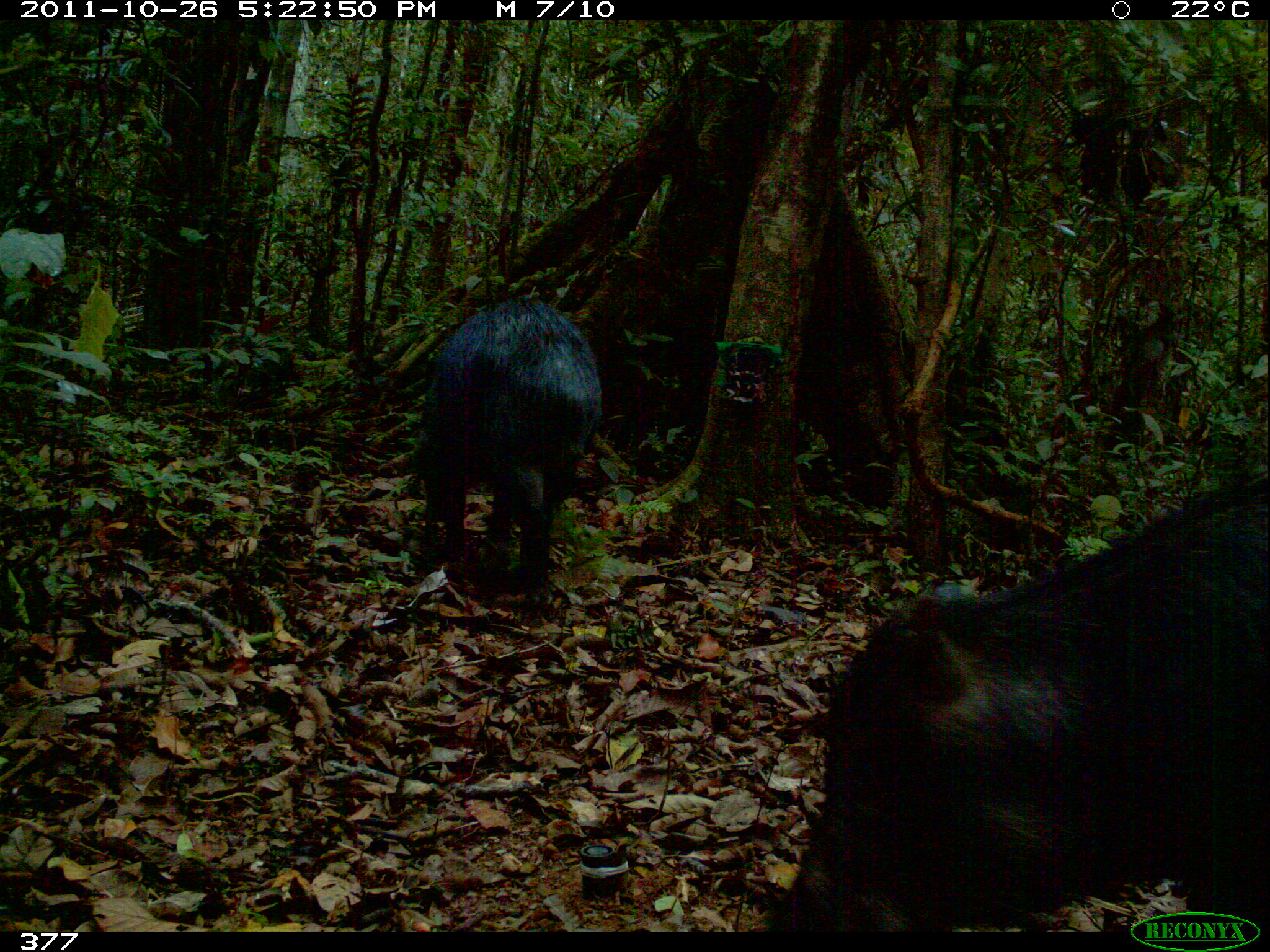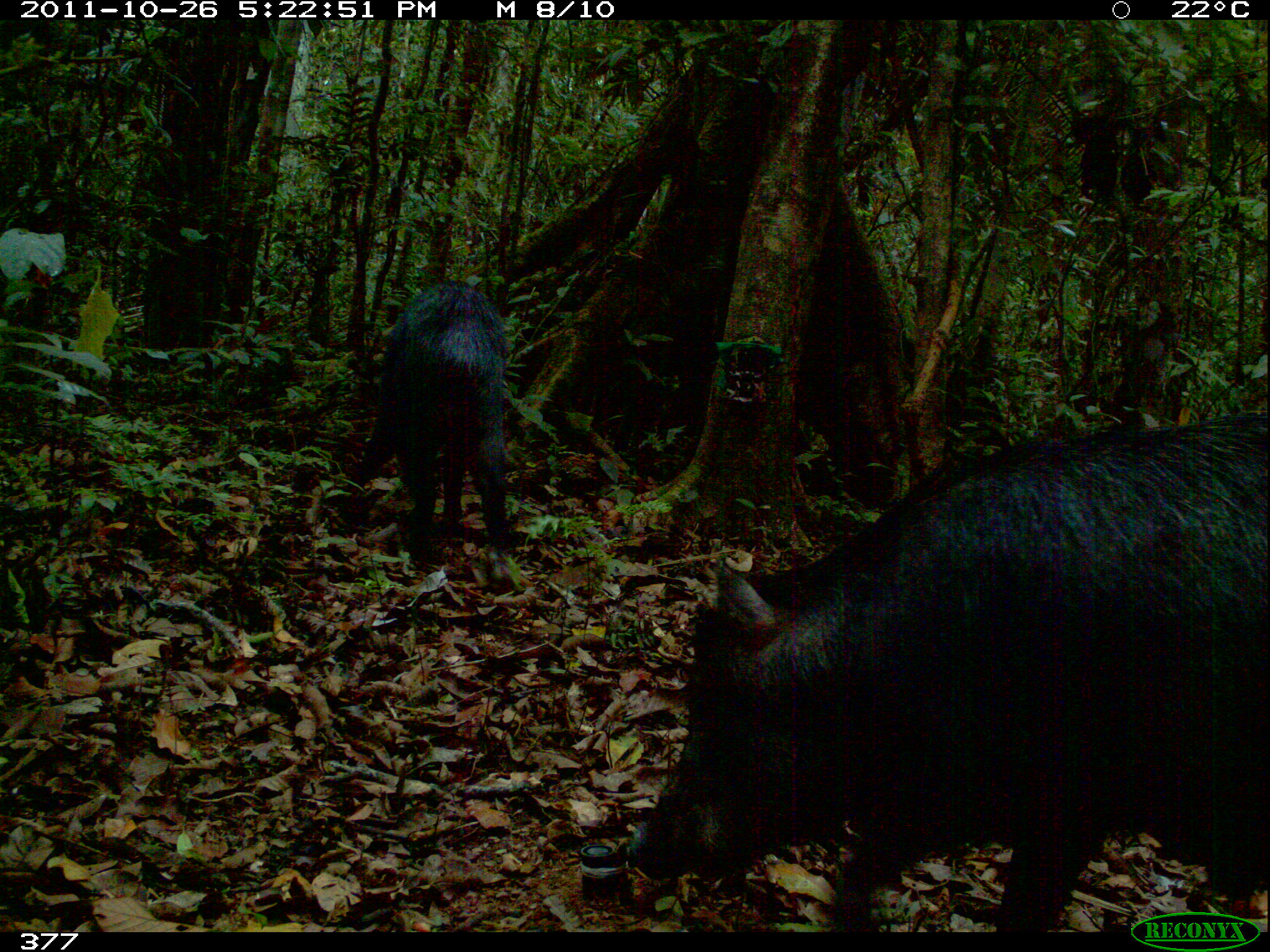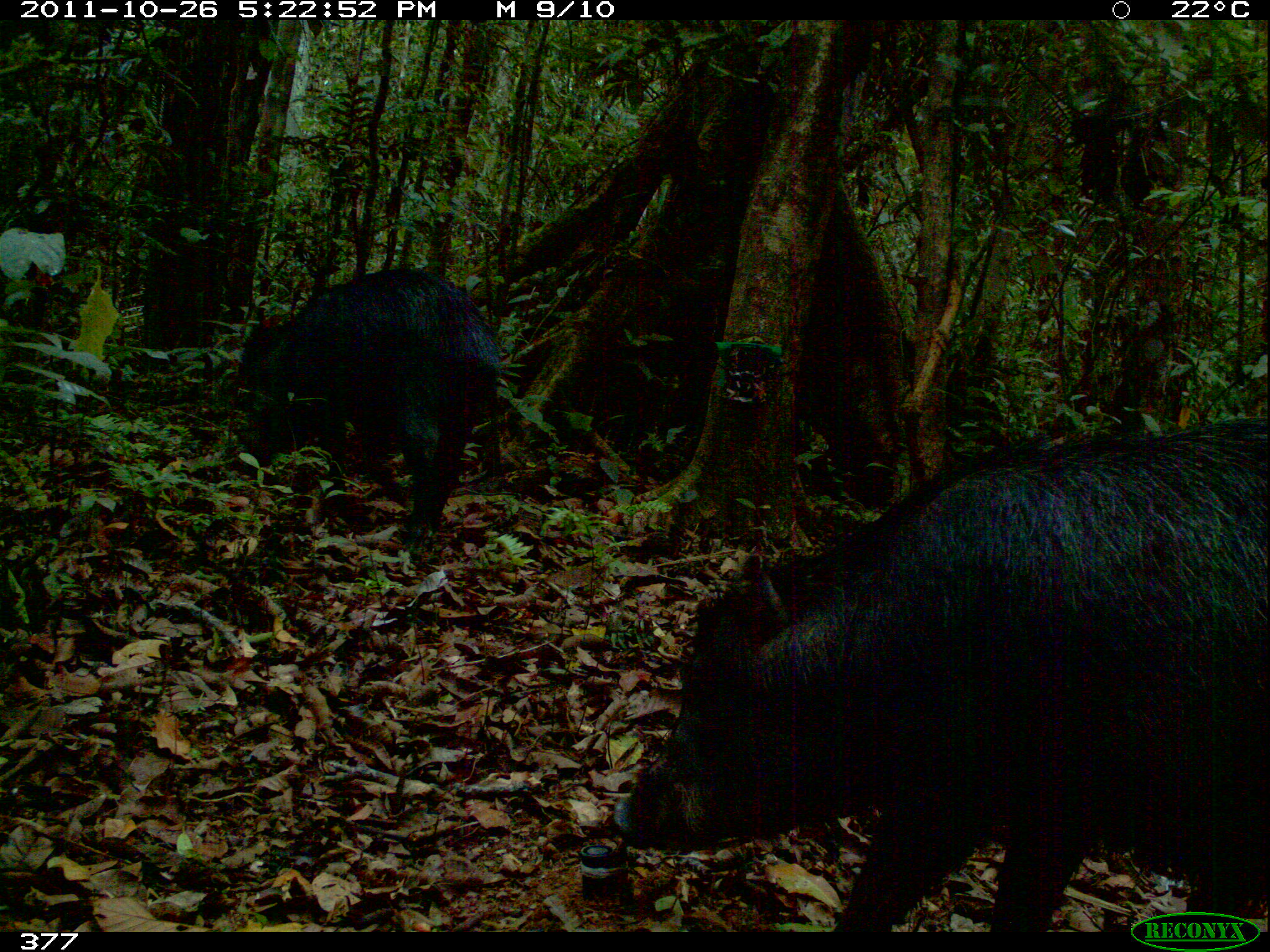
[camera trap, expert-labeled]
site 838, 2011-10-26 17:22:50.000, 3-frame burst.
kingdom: Animalia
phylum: Chordata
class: Mammalia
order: Artiodactyla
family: Tayassuidae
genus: Tayassu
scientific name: Tayassu pecari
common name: white-lipped peccary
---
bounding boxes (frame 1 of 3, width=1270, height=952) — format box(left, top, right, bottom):
tayassu pecari: box(757, 461, 1270, 932); box(411, 292, 605, 617)